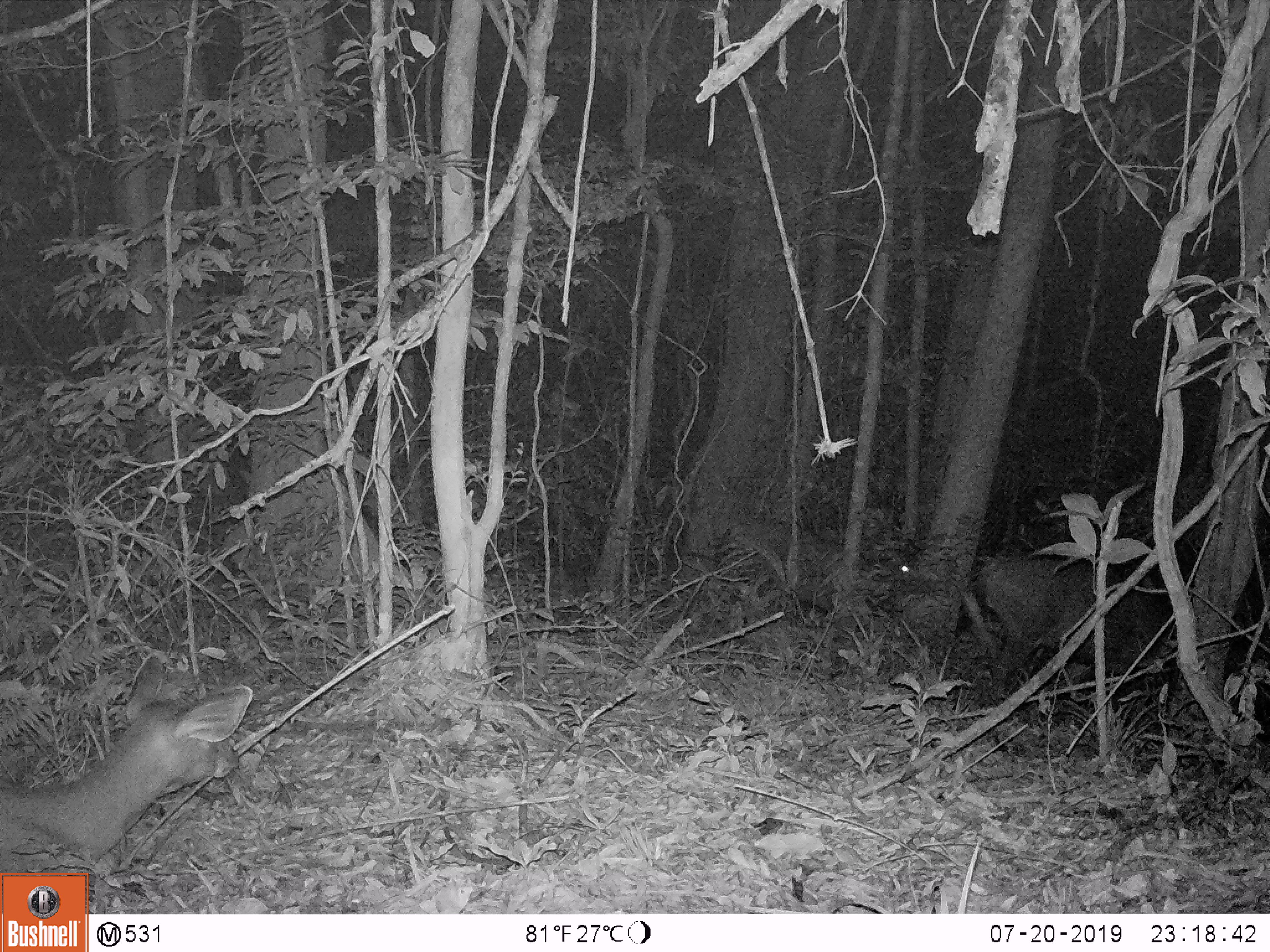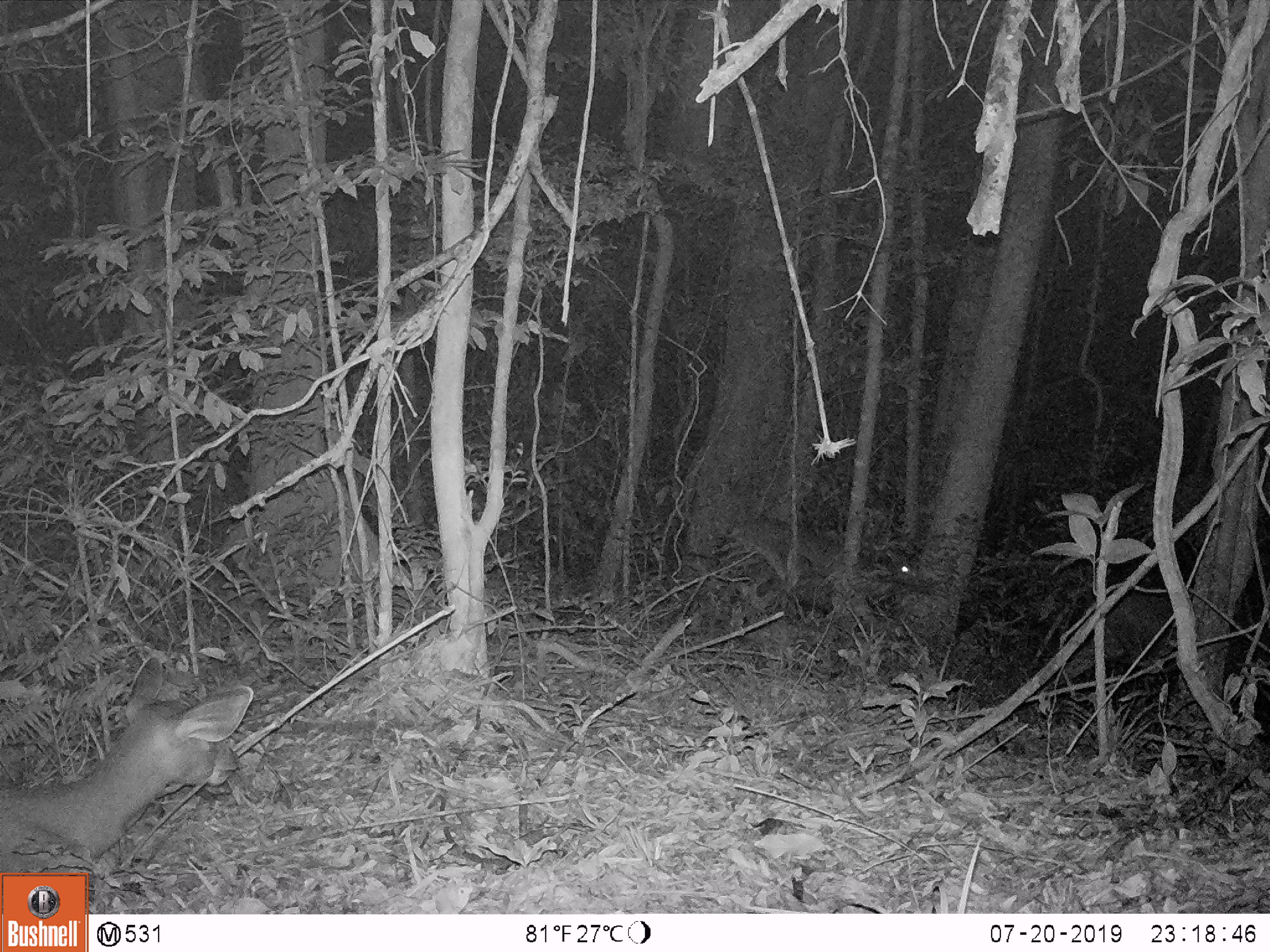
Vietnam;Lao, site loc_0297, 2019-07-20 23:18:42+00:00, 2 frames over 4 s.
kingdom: Animalia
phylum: Chordata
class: Mammalia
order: Artiodactyla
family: Cervidae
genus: Rusa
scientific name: Rusa unicolor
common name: sambar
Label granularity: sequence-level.